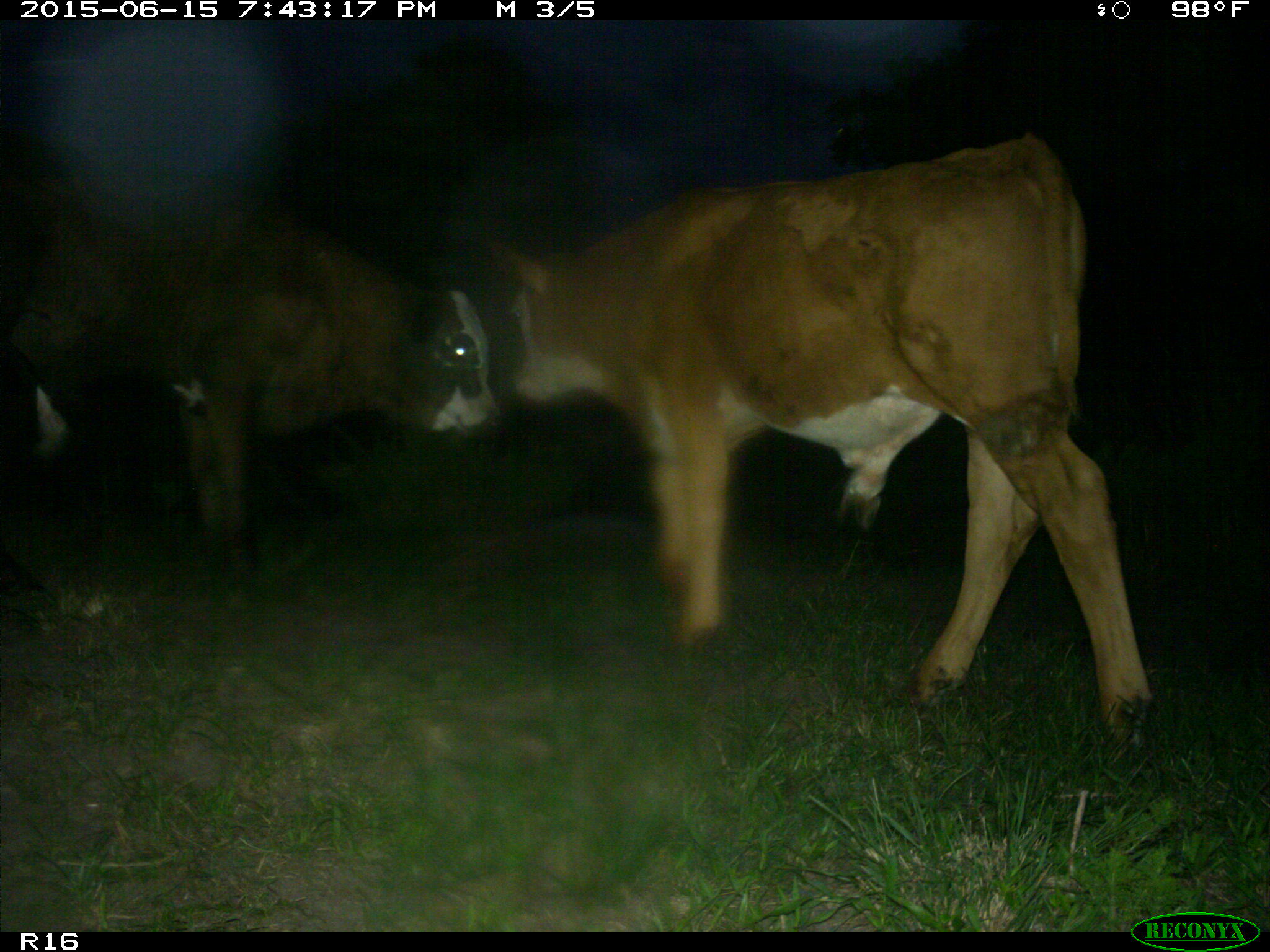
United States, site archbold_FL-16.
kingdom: Animalia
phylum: Chordata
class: Mammalia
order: Artiodactyla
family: Bovidae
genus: Bos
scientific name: Bos taurus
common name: domestic cow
Bos taurus (domestic cow).